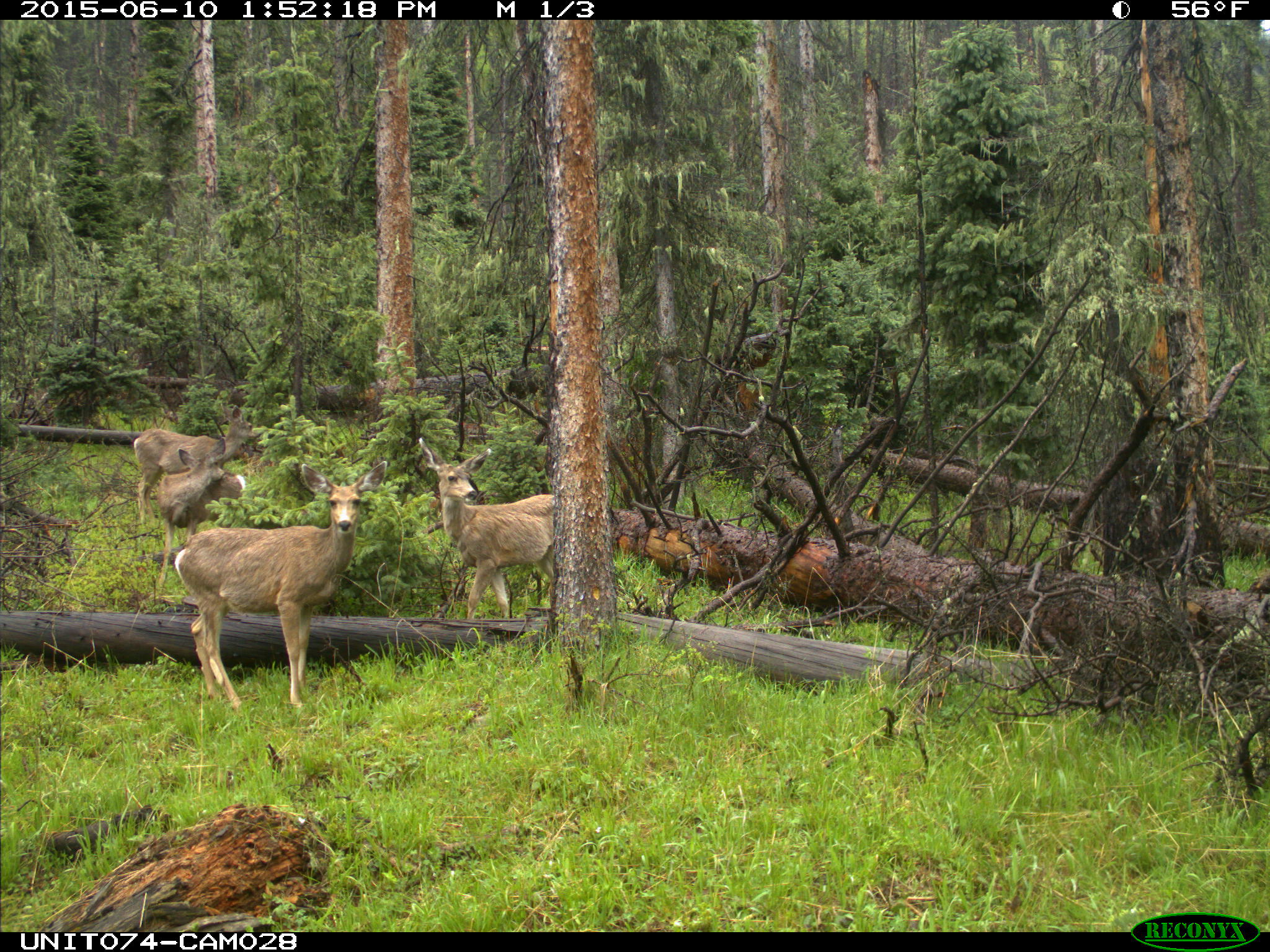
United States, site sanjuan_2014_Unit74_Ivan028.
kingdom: Animalia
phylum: Chordata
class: Mammalia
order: Artiodactyla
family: Cervidae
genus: Odocoileus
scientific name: Odocoileus hemionus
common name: mule deer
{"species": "Odocoileus hemionus (mule deer)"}